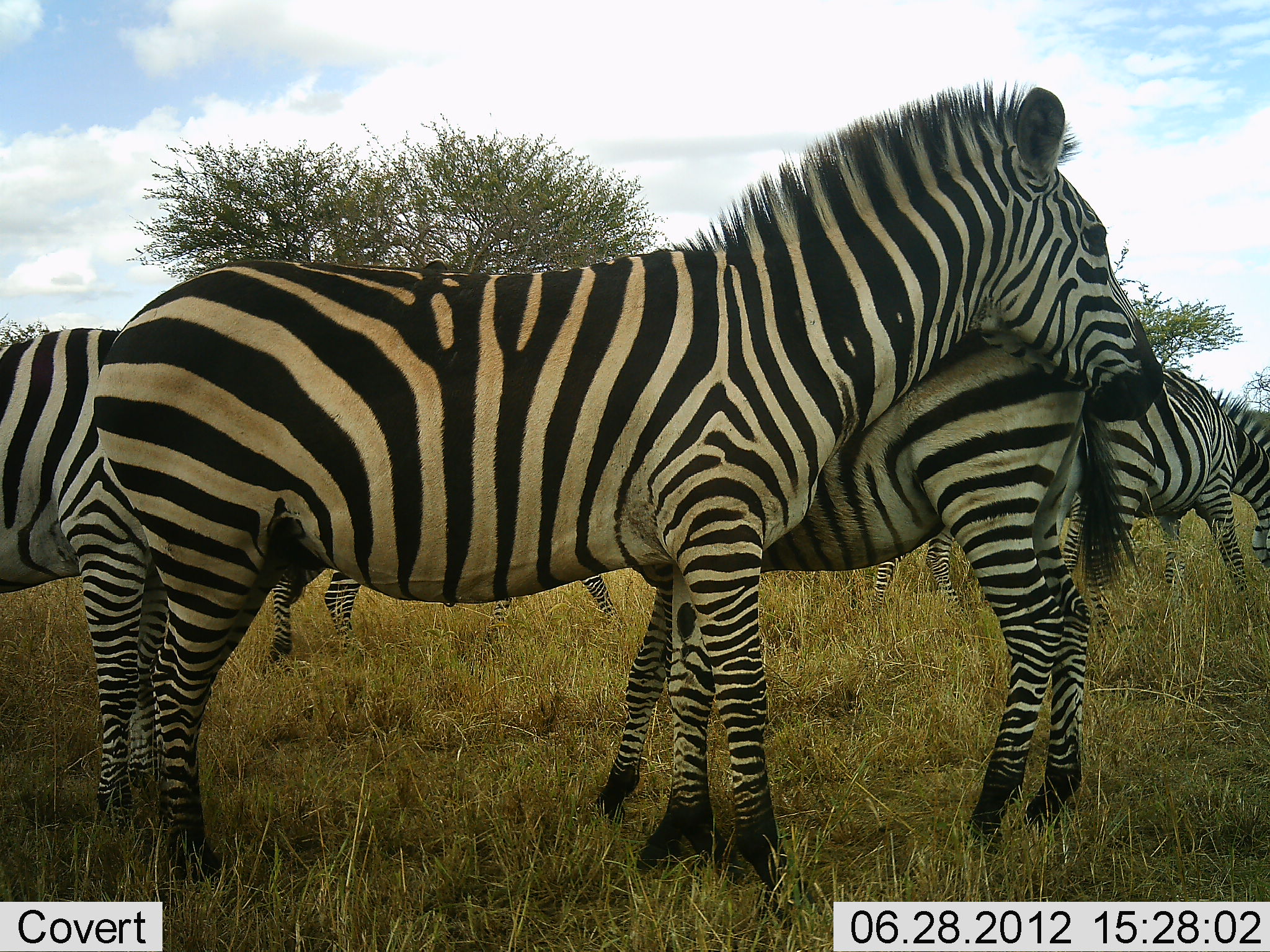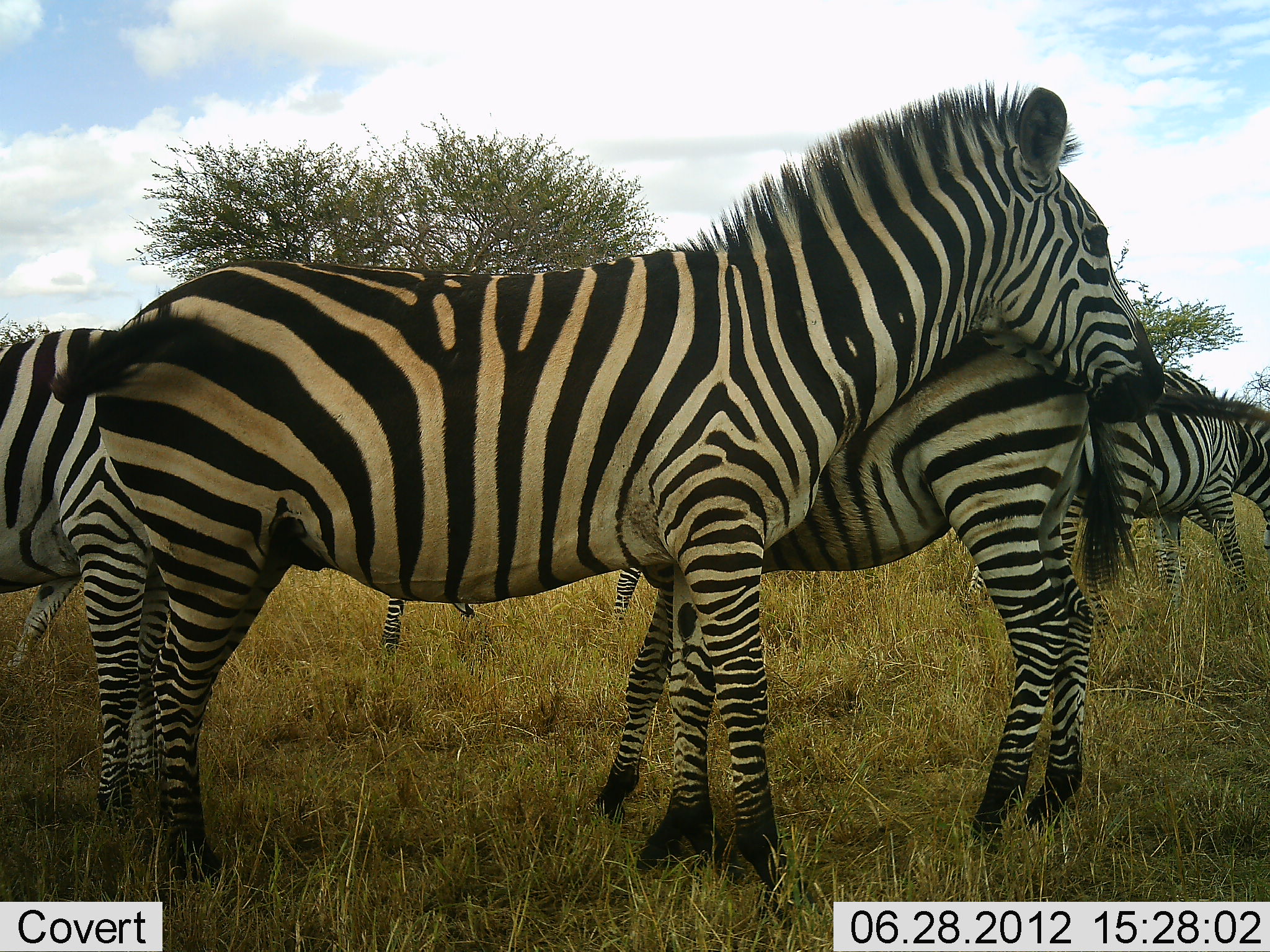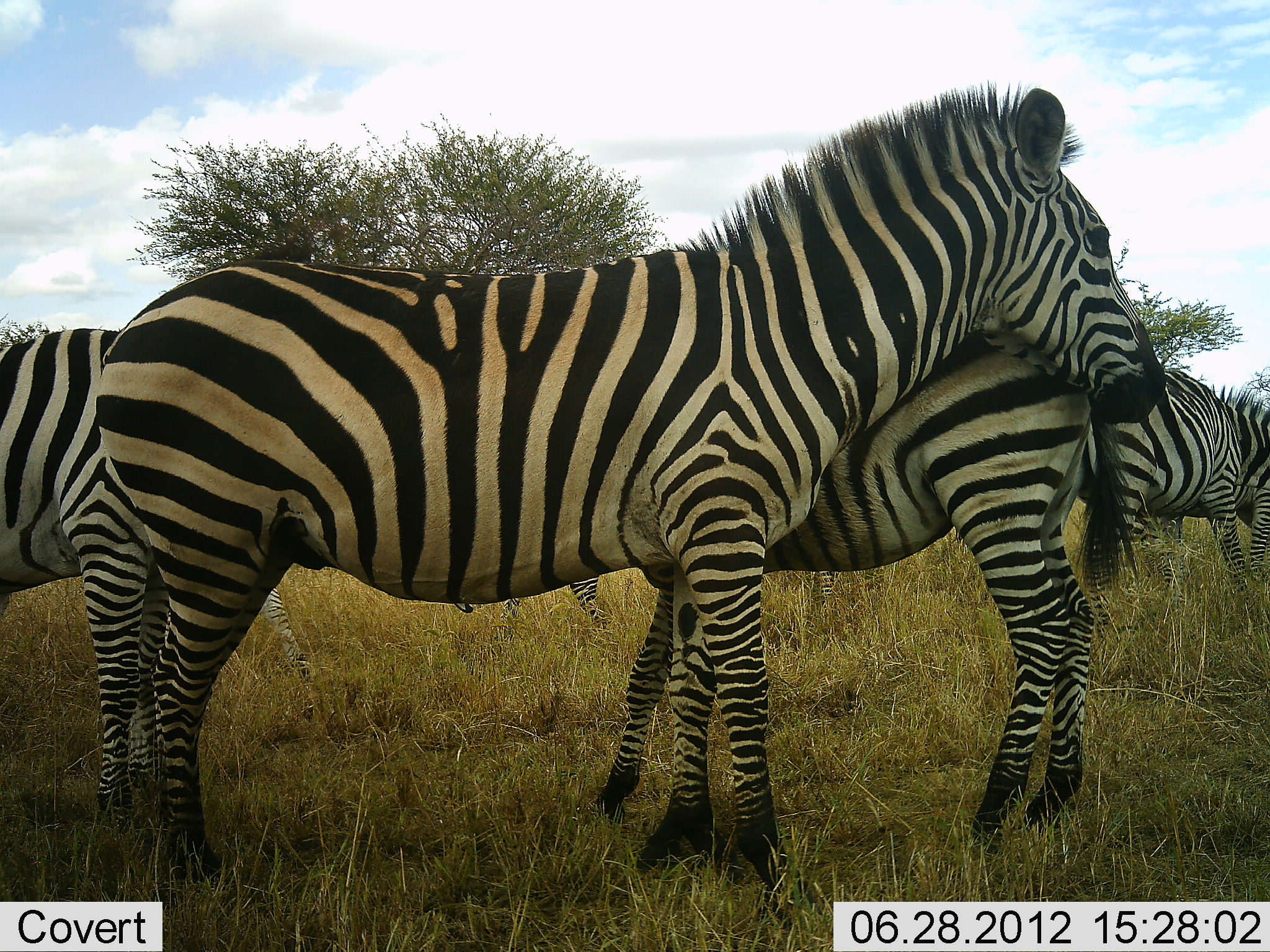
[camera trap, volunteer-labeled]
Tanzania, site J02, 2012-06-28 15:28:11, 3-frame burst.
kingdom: Animalia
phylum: Chordata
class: Mammalia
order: Perissodactyla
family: Equidae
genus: Equus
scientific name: Equus quagga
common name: plains zebra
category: zebra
Zebra (plains zebra) (Equus quagga), count 6. Behavior (volunteer vote fractions): standing 90%, resting 20%, moving 60%, interacting 40%. Young present (vote fraction): 20%. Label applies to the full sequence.